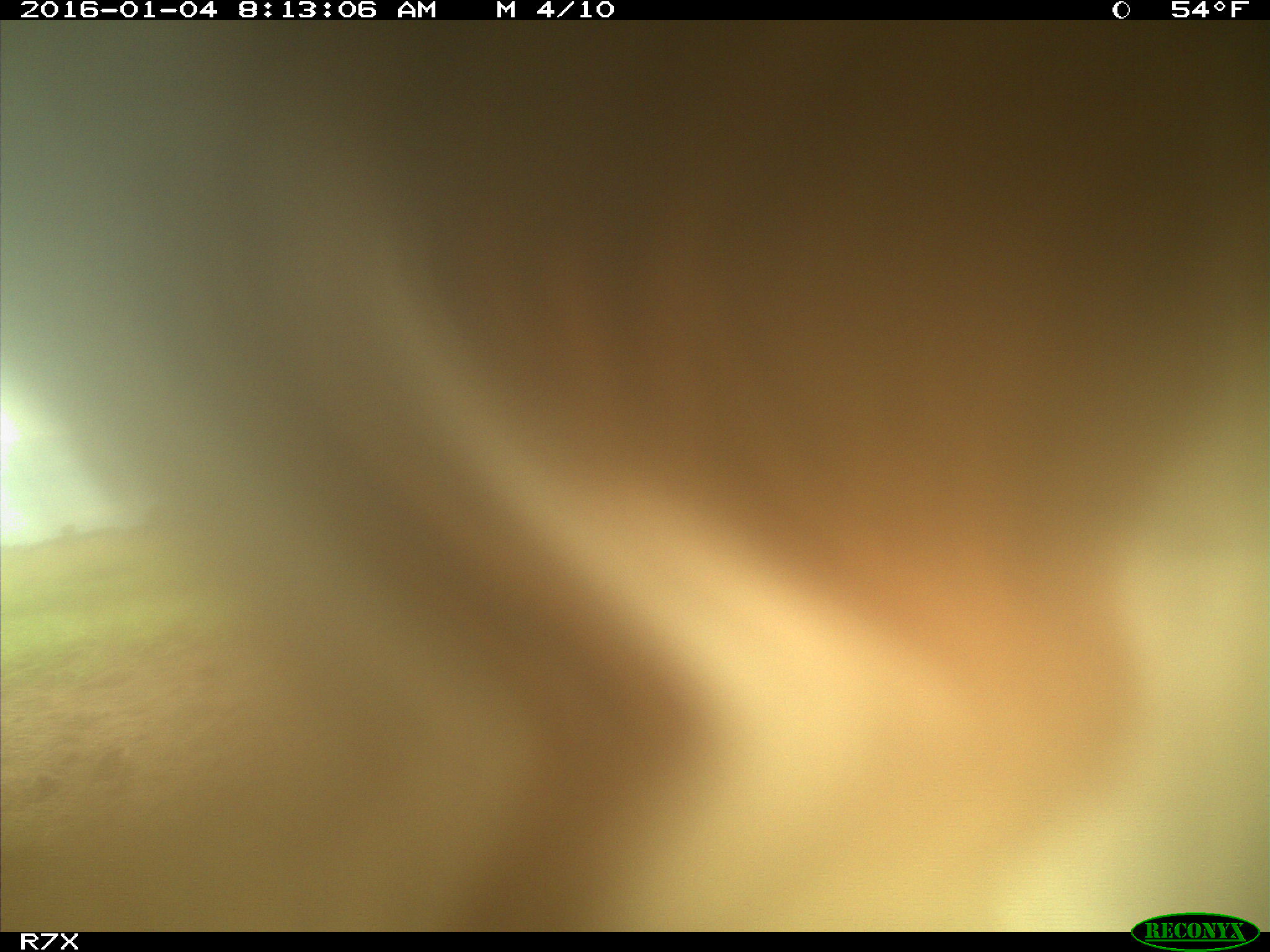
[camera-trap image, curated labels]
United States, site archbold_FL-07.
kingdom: Animalia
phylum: Chordata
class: Mammalia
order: Artiodactyla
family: Bovidae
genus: Bos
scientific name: Bos taurus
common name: domestic cow